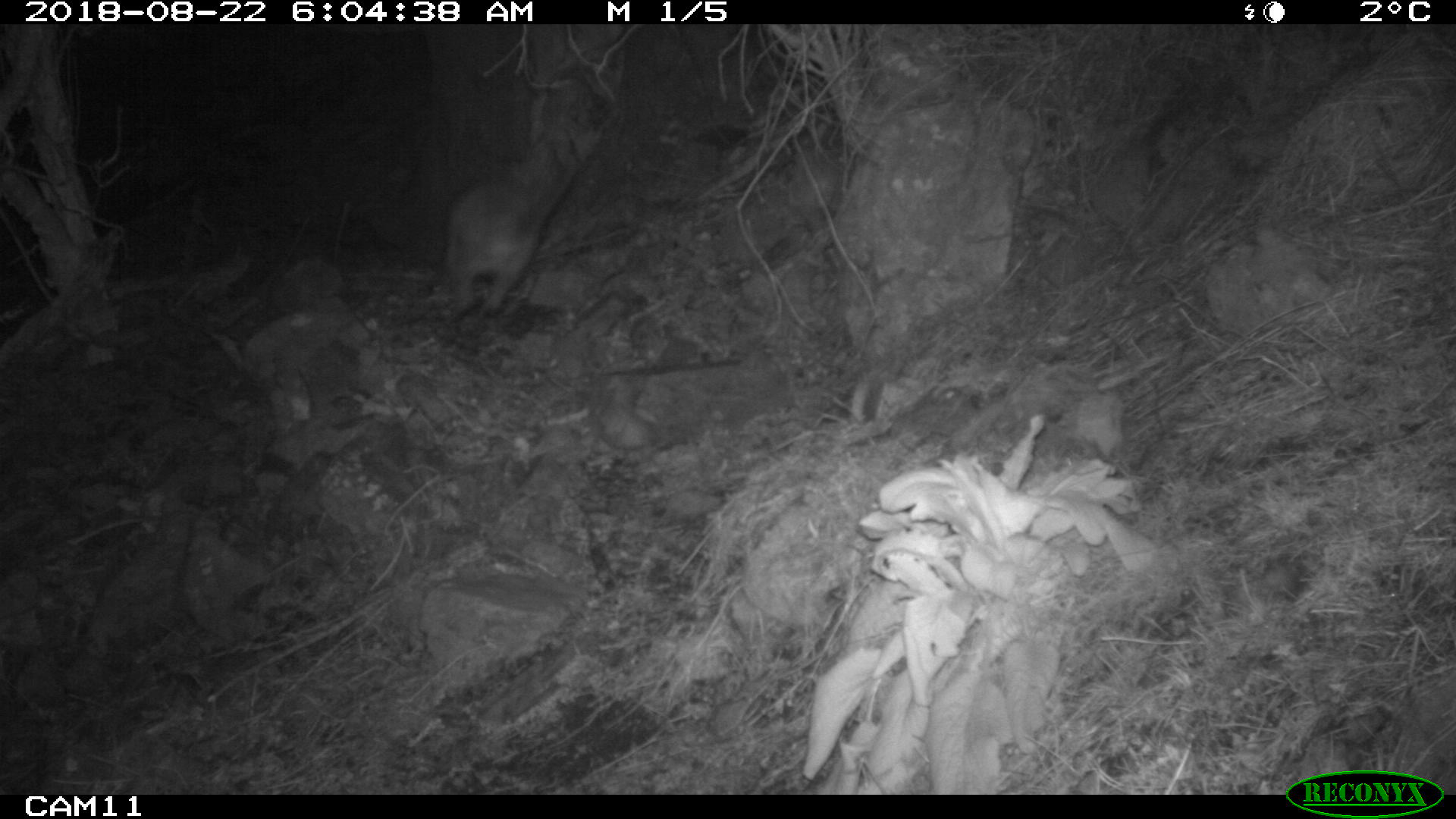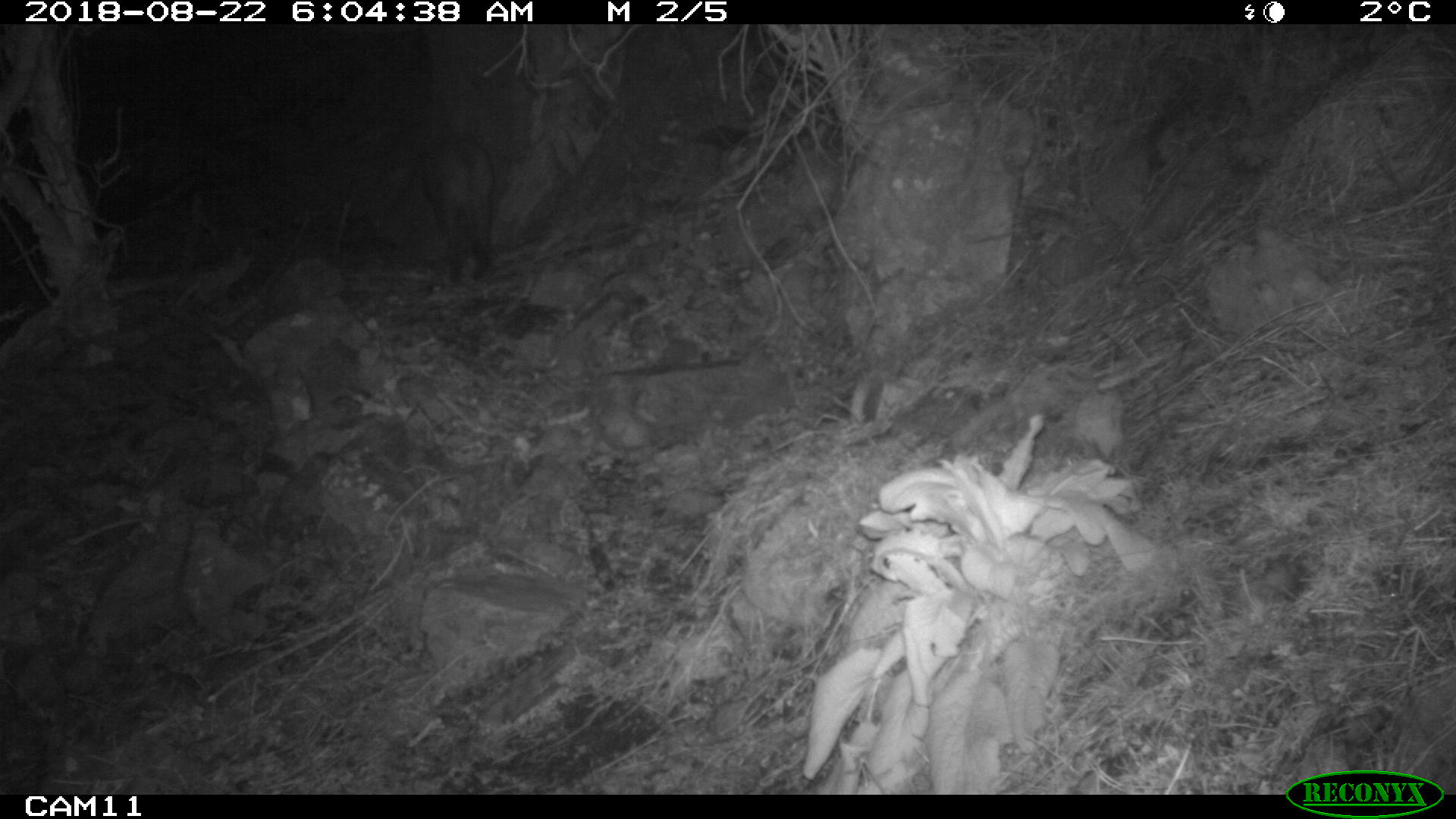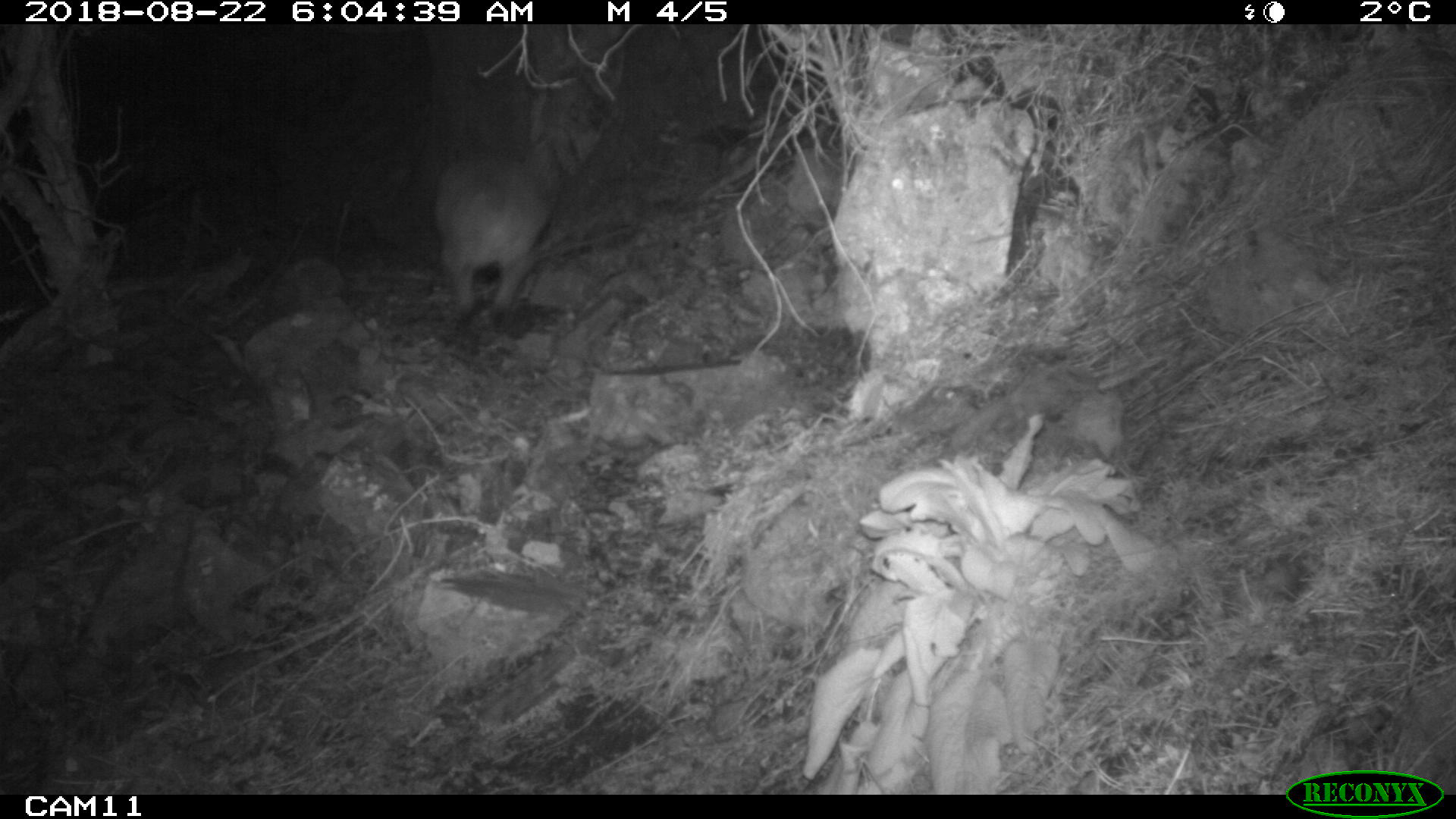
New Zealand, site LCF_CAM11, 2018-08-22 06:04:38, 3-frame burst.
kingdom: Animalia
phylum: Chordata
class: Mammalia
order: Diprotodontia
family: Macropodidae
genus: Notamacropus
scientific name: Notamacropus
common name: wallaby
Wallaby (Notamacropus).